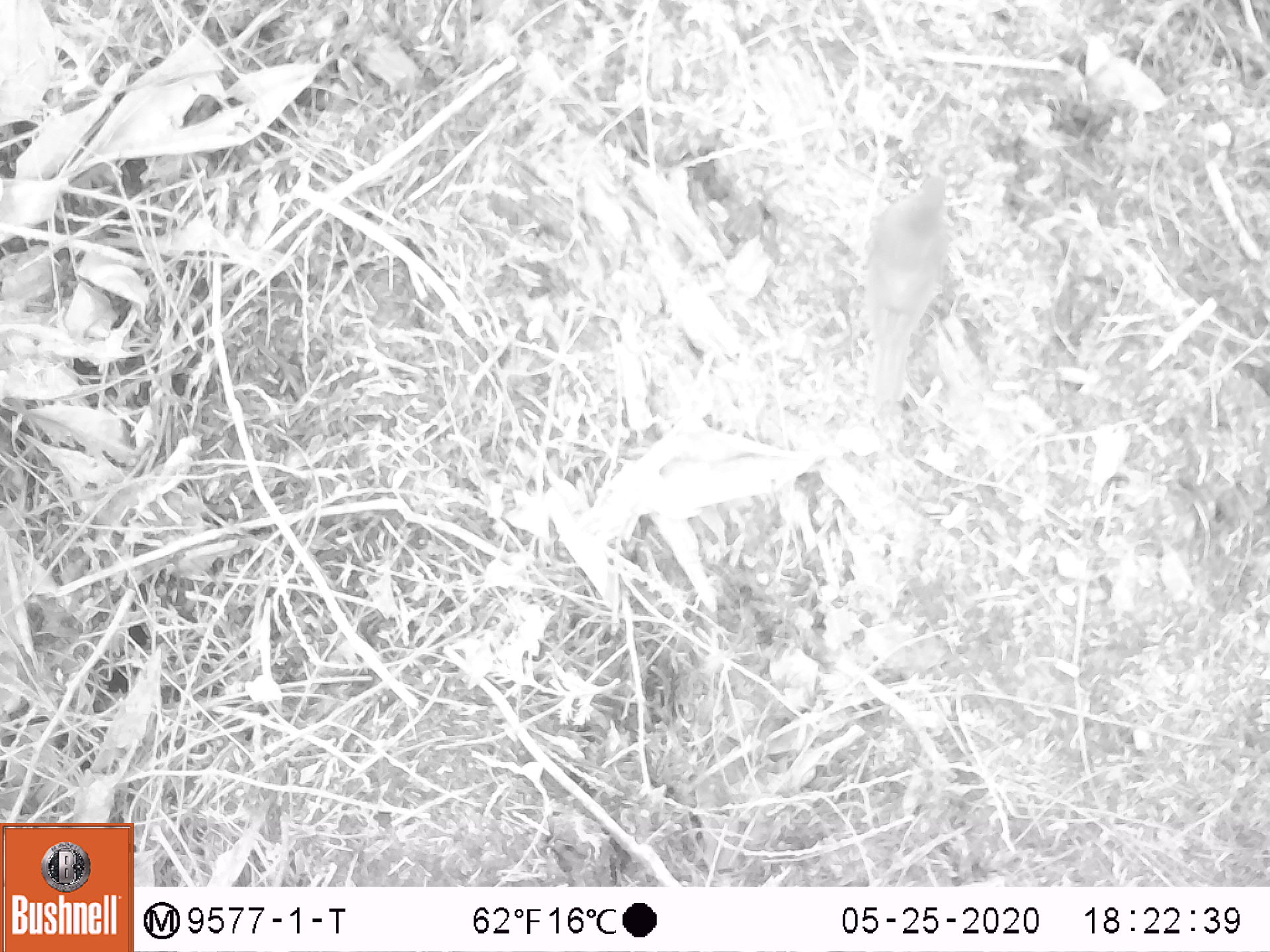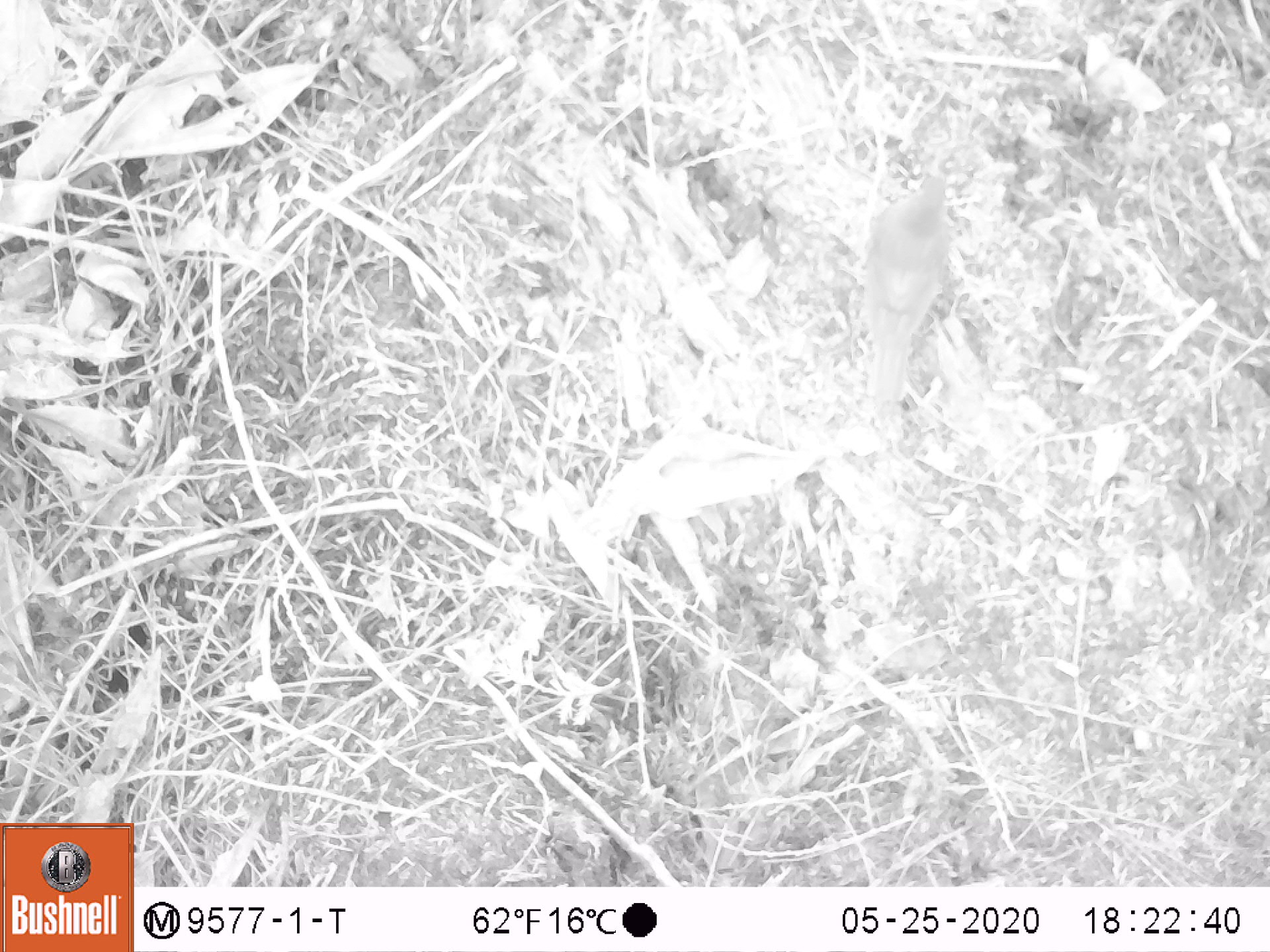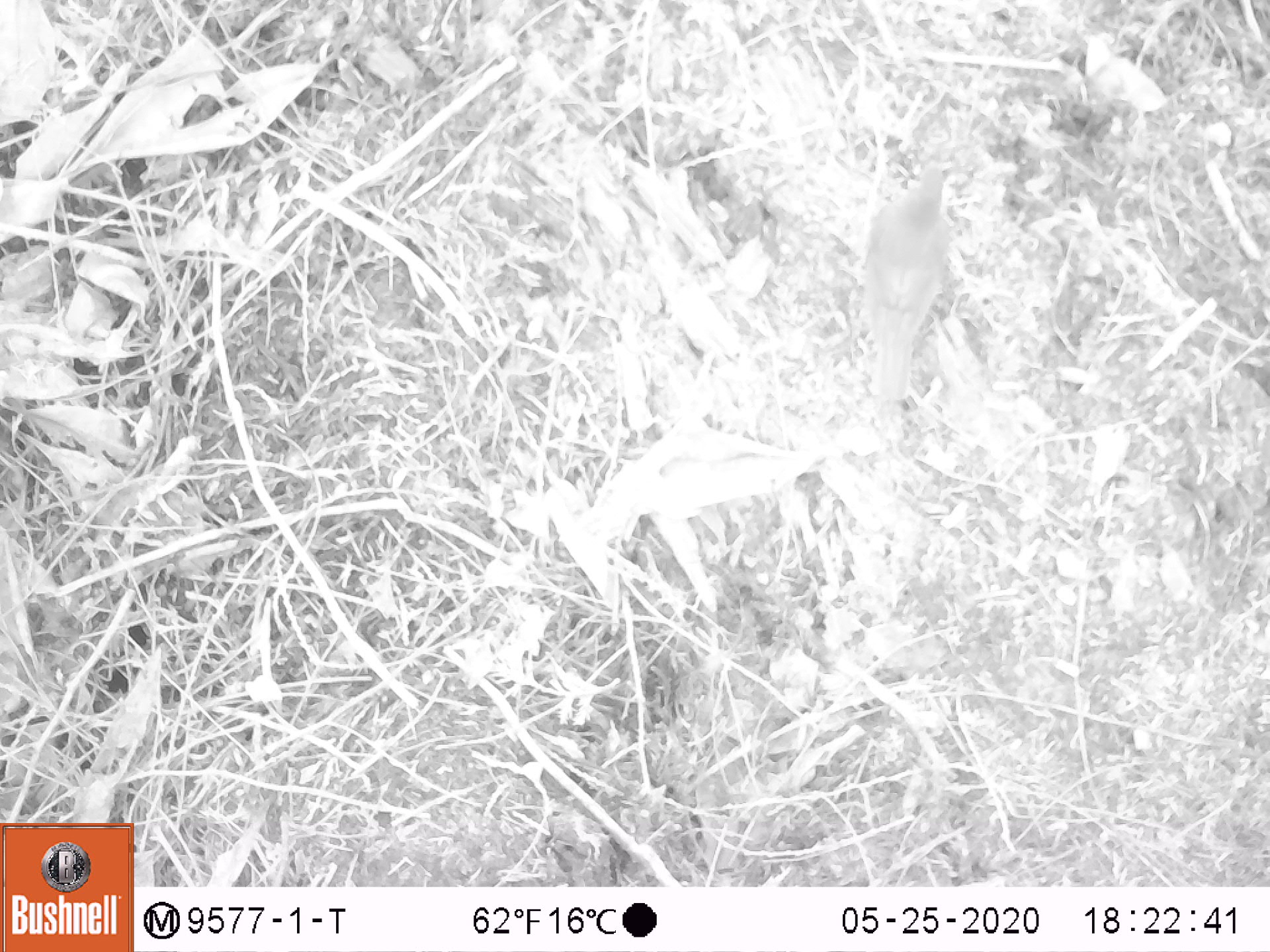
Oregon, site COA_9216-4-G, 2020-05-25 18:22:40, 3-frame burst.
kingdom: Animalia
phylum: Chordata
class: Aves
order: Passeriformes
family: Turdidae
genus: Catharus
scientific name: Catharus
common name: brown thrushes and nightingale-thrushes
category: catharus species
Catharus species (brown thrushes and nightingale-thrushes) (Catharus).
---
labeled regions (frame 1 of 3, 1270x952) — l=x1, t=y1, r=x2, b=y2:
catharus species: l=847, t=162, r=968, b=422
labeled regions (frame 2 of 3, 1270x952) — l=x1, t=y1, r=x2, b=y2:
catharus species: l=844, t=159, r=963, b=441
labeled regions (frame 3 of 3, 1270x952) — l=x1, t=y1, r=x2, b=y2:
catharus species: l=845, t=157, r=970, b=417